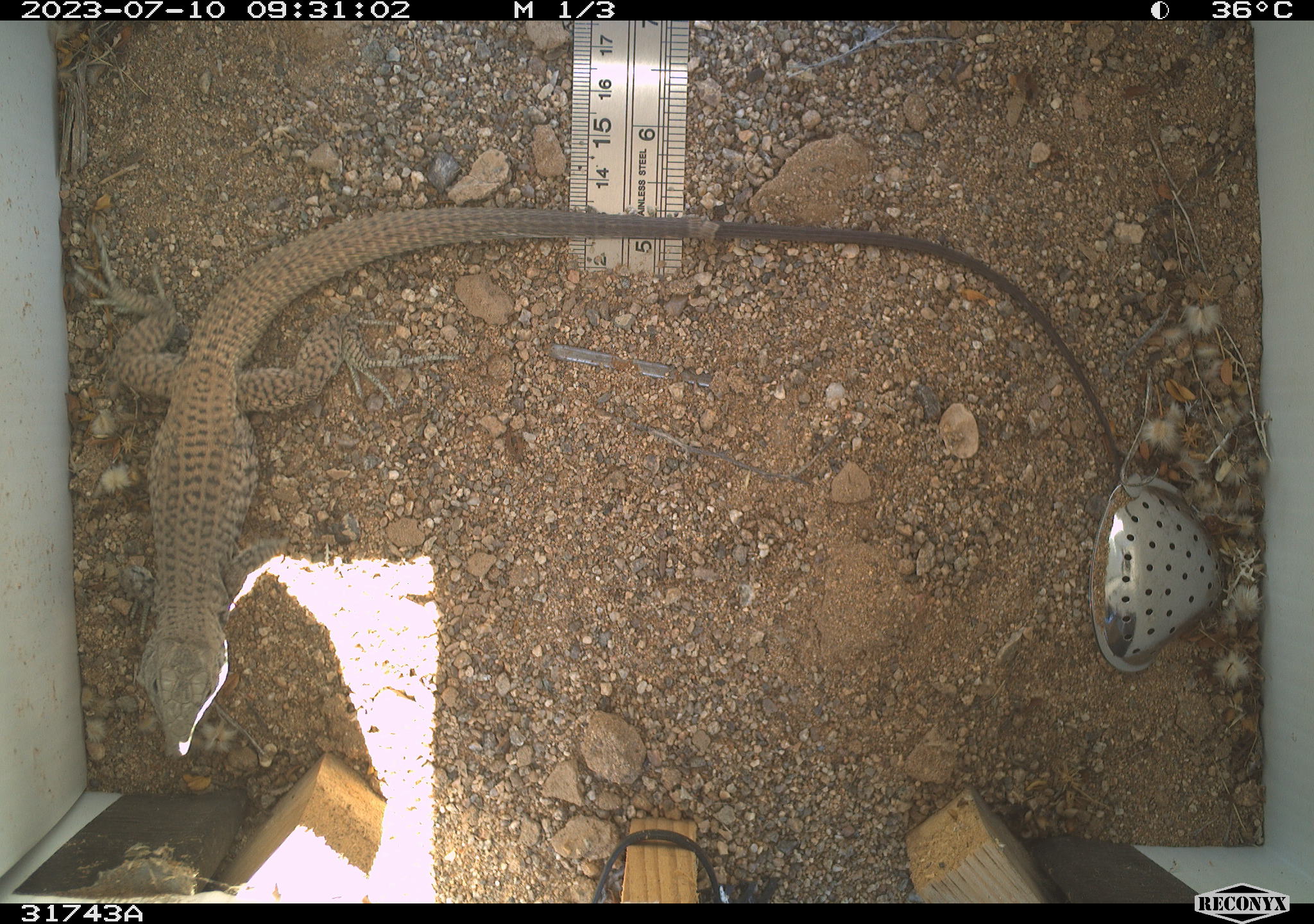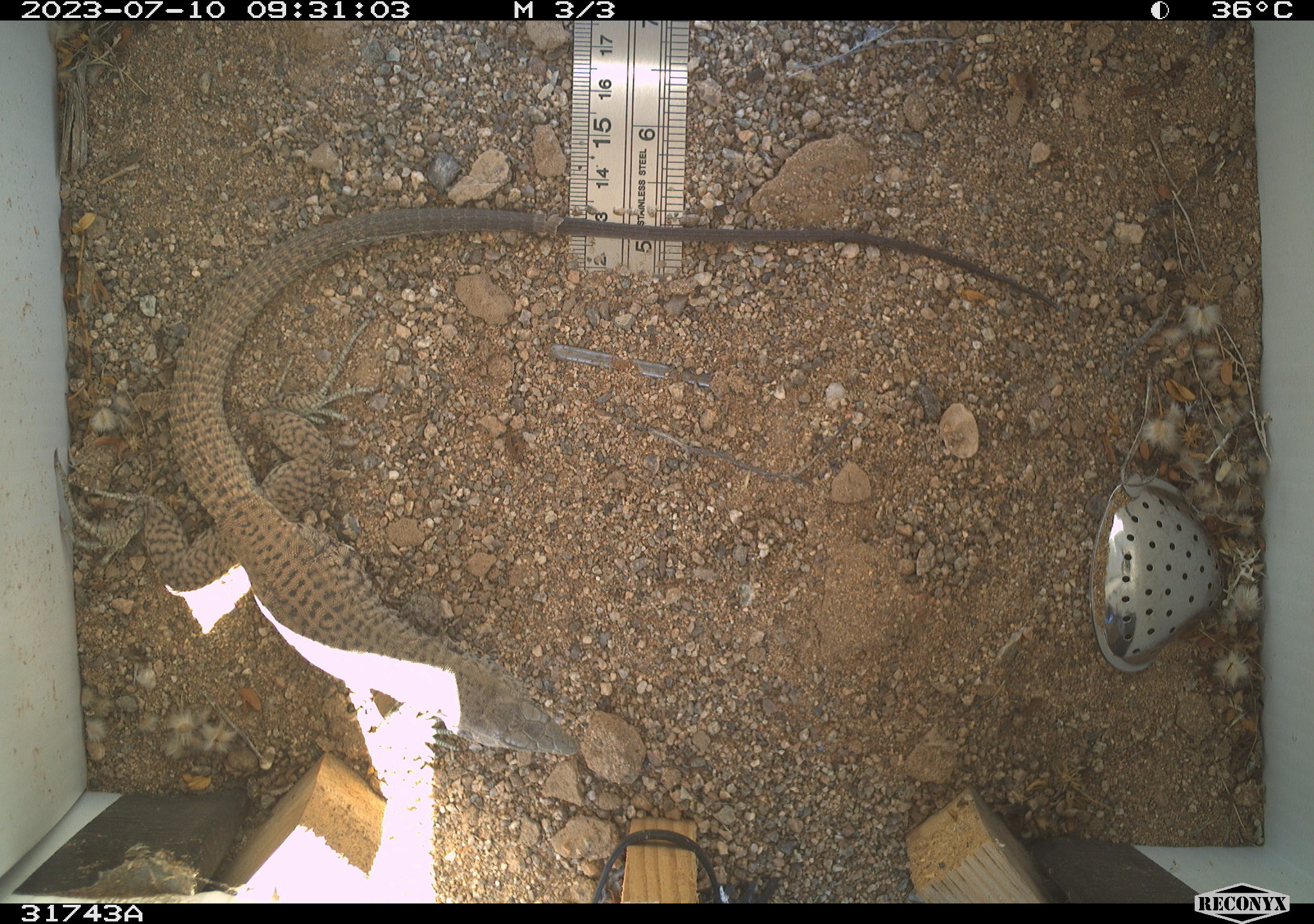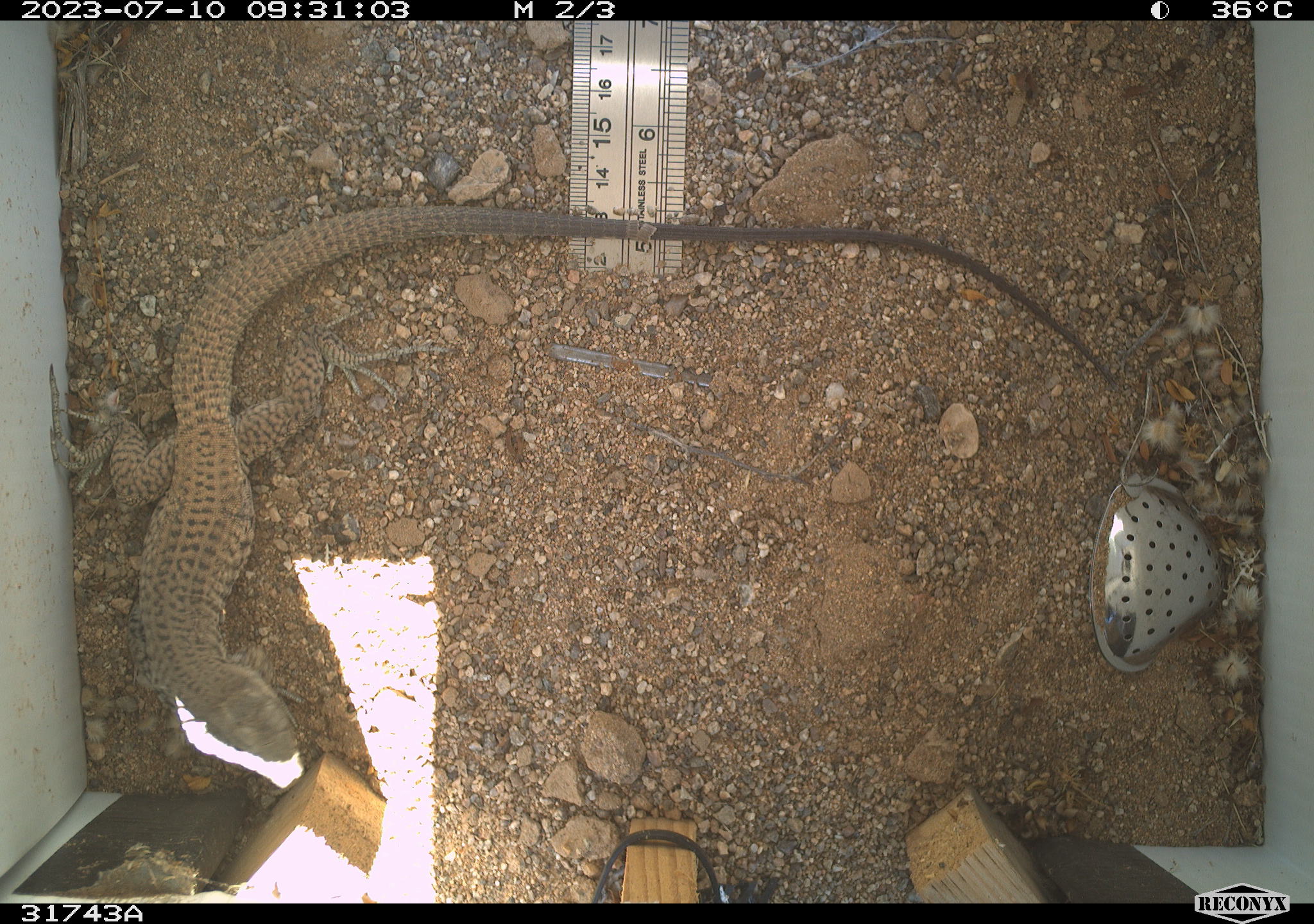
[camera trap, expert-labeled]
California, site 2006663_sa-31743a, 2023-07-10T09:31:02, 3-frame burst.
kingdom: Animalia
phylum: Chordata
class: Reptilia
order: Squamata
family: Teiidae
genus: Aspidoscelis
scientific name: Aspidoscelis tigris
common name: western whiptail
Western whiptail (Aspidoscelis tigris).